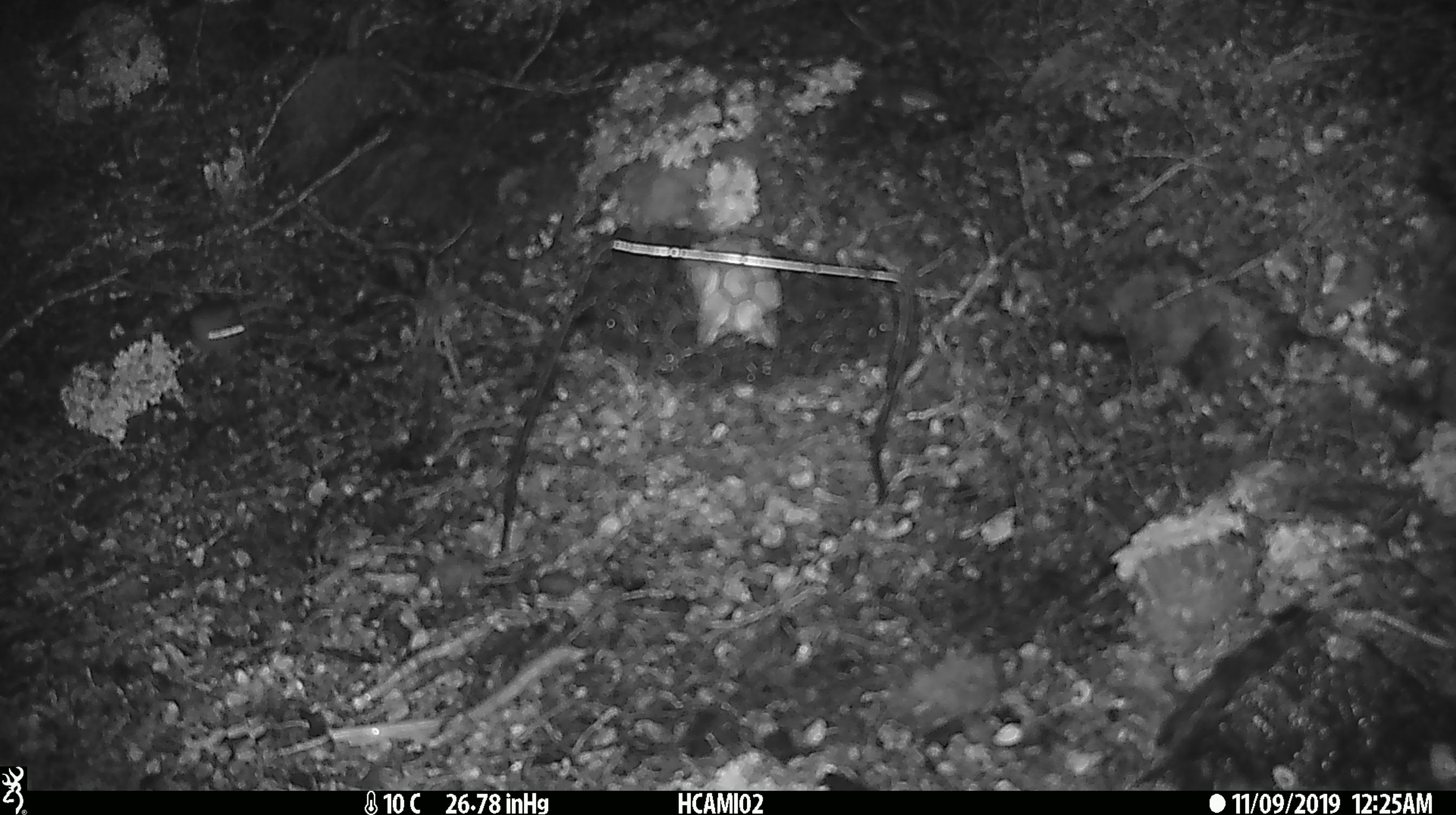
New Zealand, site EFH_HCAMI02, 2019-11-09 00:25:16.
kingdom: Animalia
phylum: Chordata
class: Mammalia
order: Rodentia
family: Muridae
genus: Mus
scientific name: Mus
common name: mouse